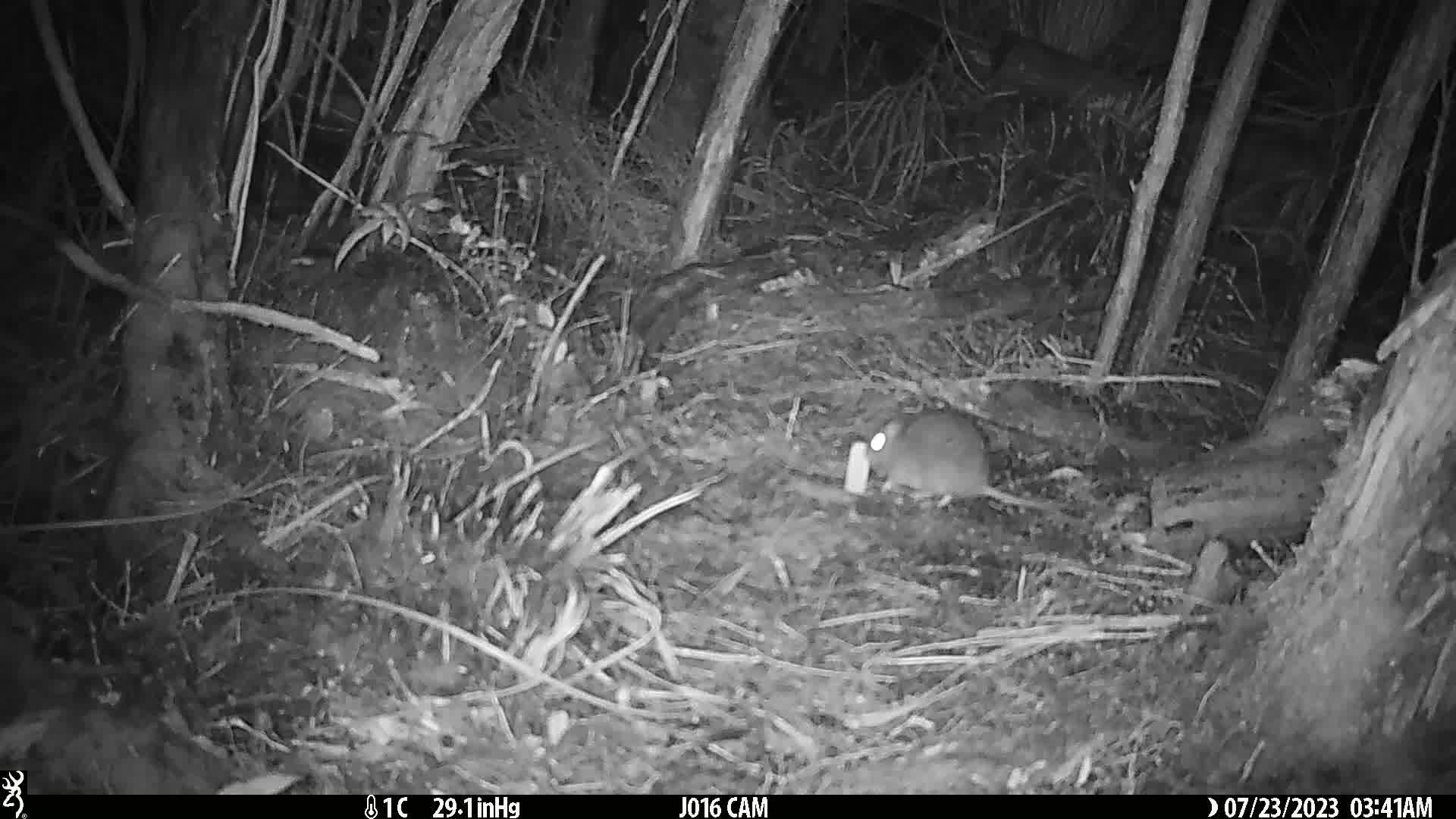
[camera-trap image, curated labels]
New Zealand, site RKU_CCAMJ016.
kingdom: Animalia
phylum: Chordata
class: Mammalia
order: Rodentia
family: Muridae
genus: Rattus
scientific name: Rattus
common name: rat